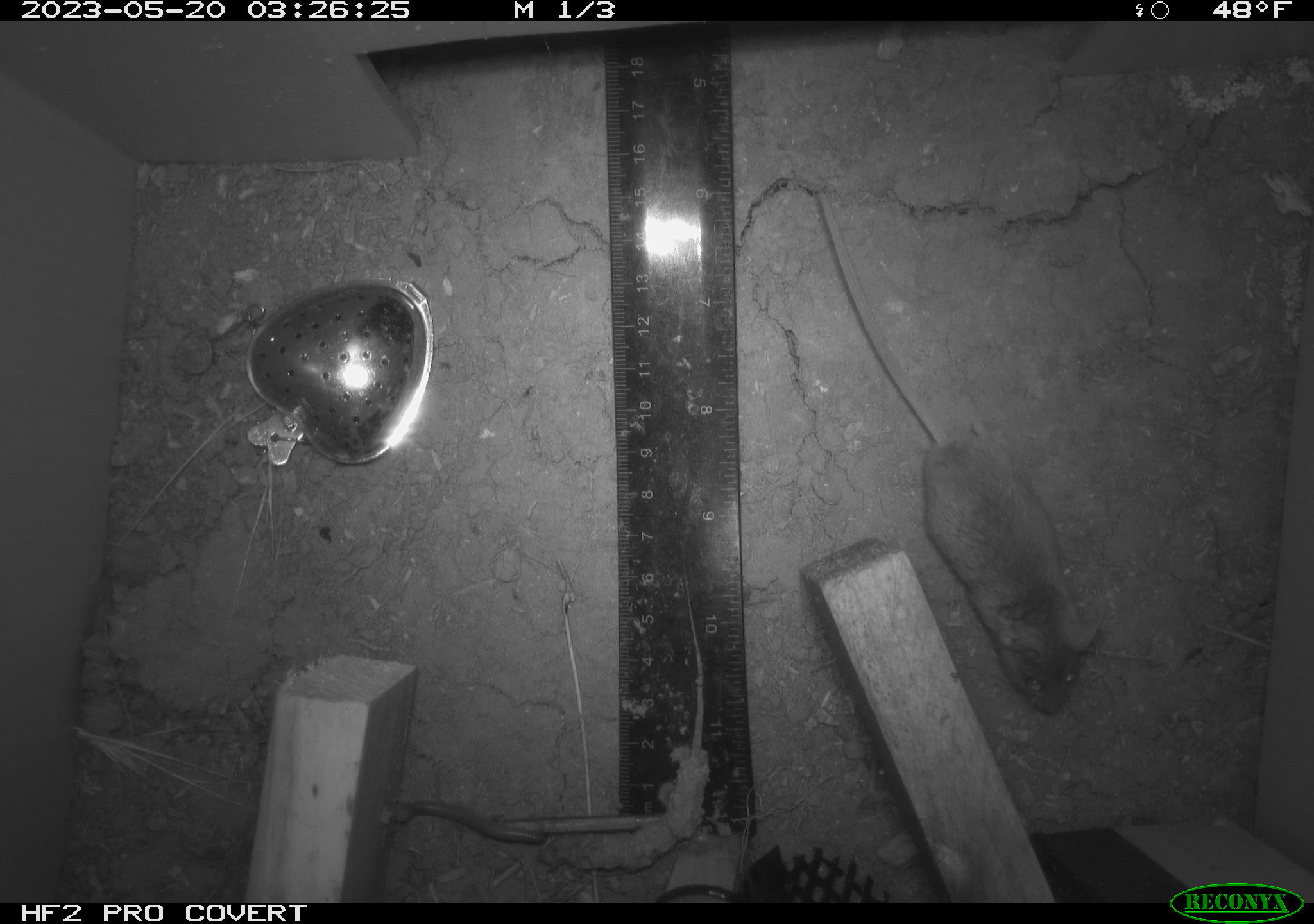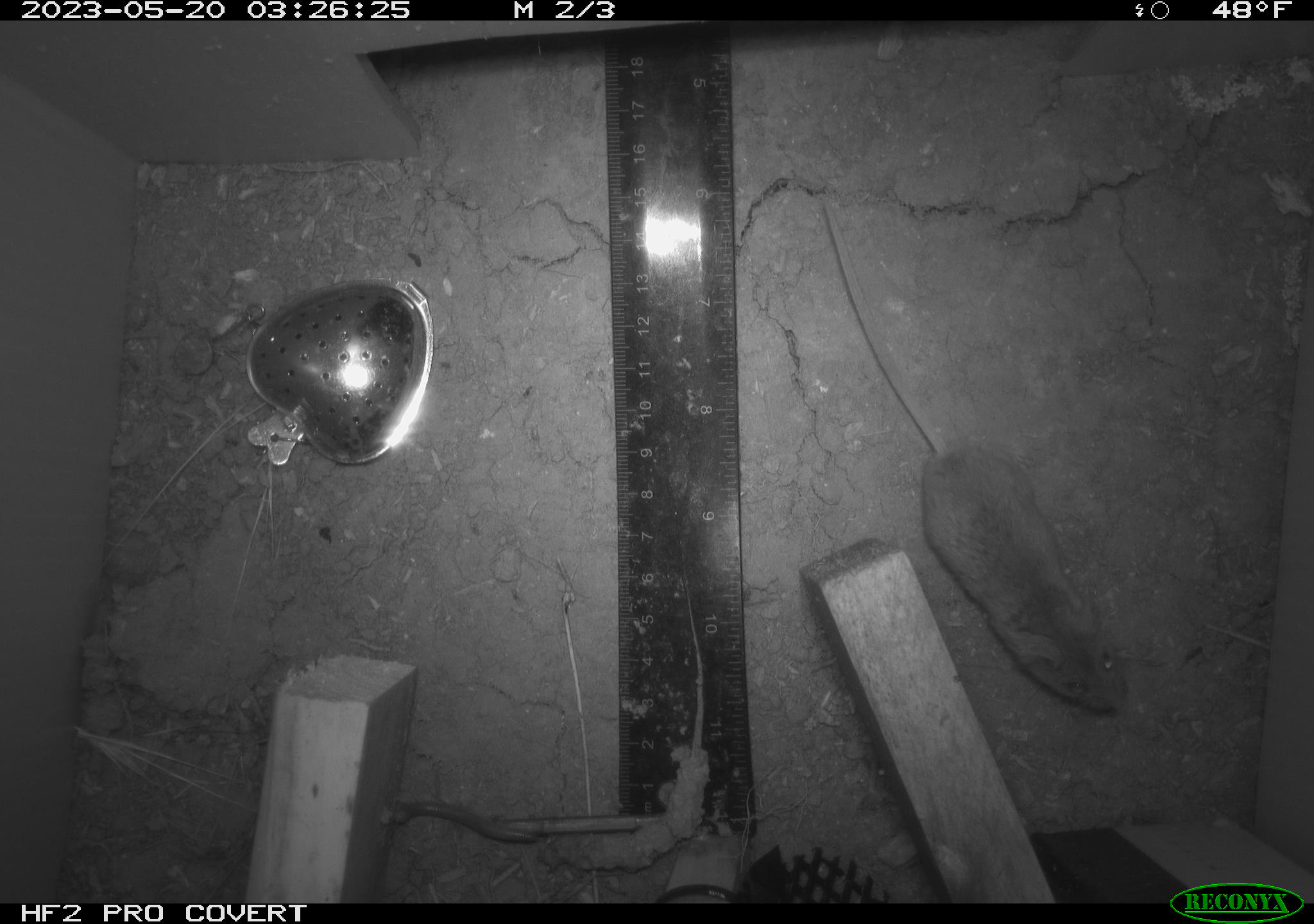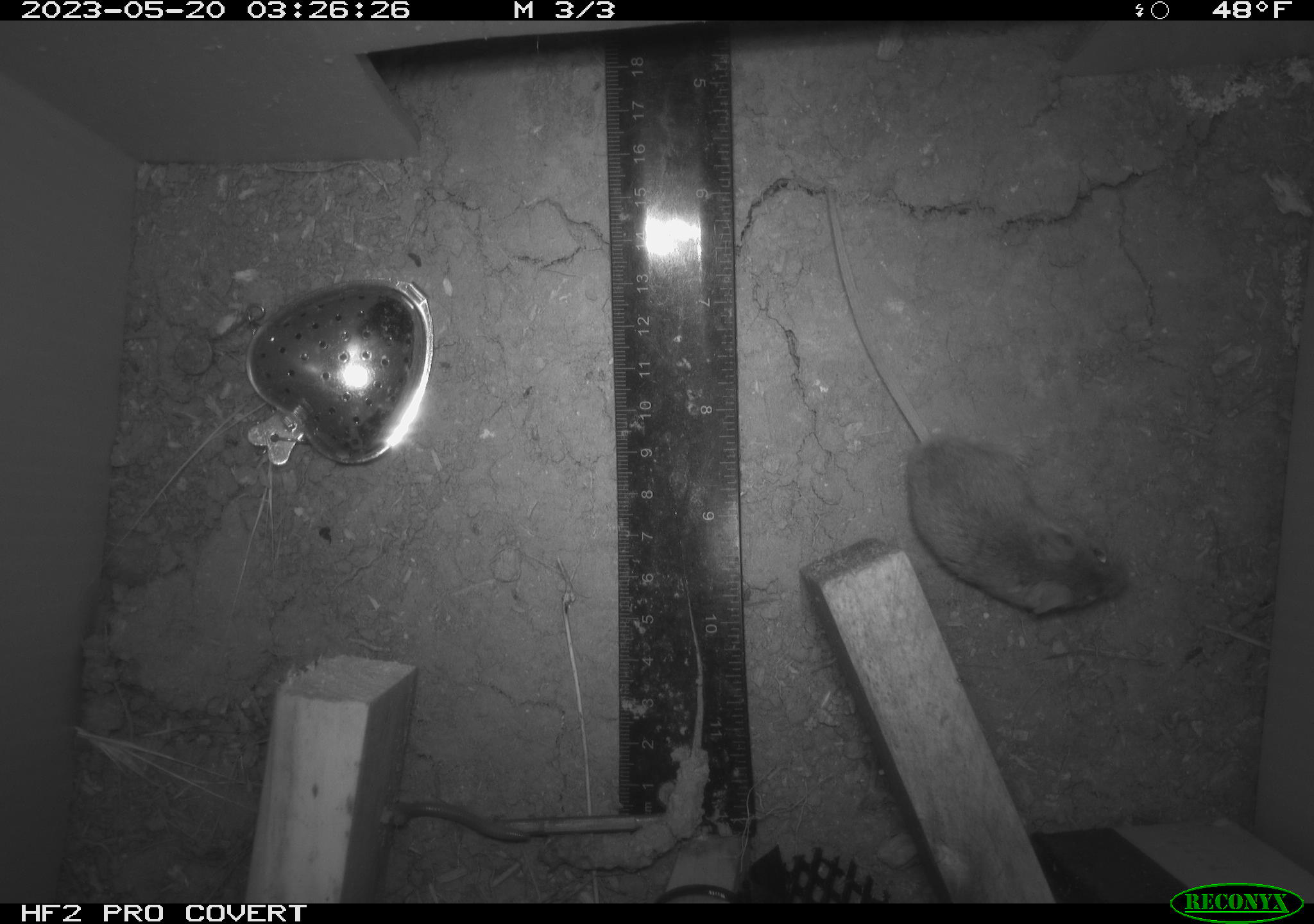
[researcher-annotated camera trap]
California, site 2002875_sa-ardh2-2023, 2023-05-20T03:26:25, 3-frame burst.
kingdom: Animalia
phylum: Chordata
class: Mammalia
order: Rodentia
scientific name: Rodentia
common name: mouse species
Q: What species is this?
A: Mouse species (Rodentia).